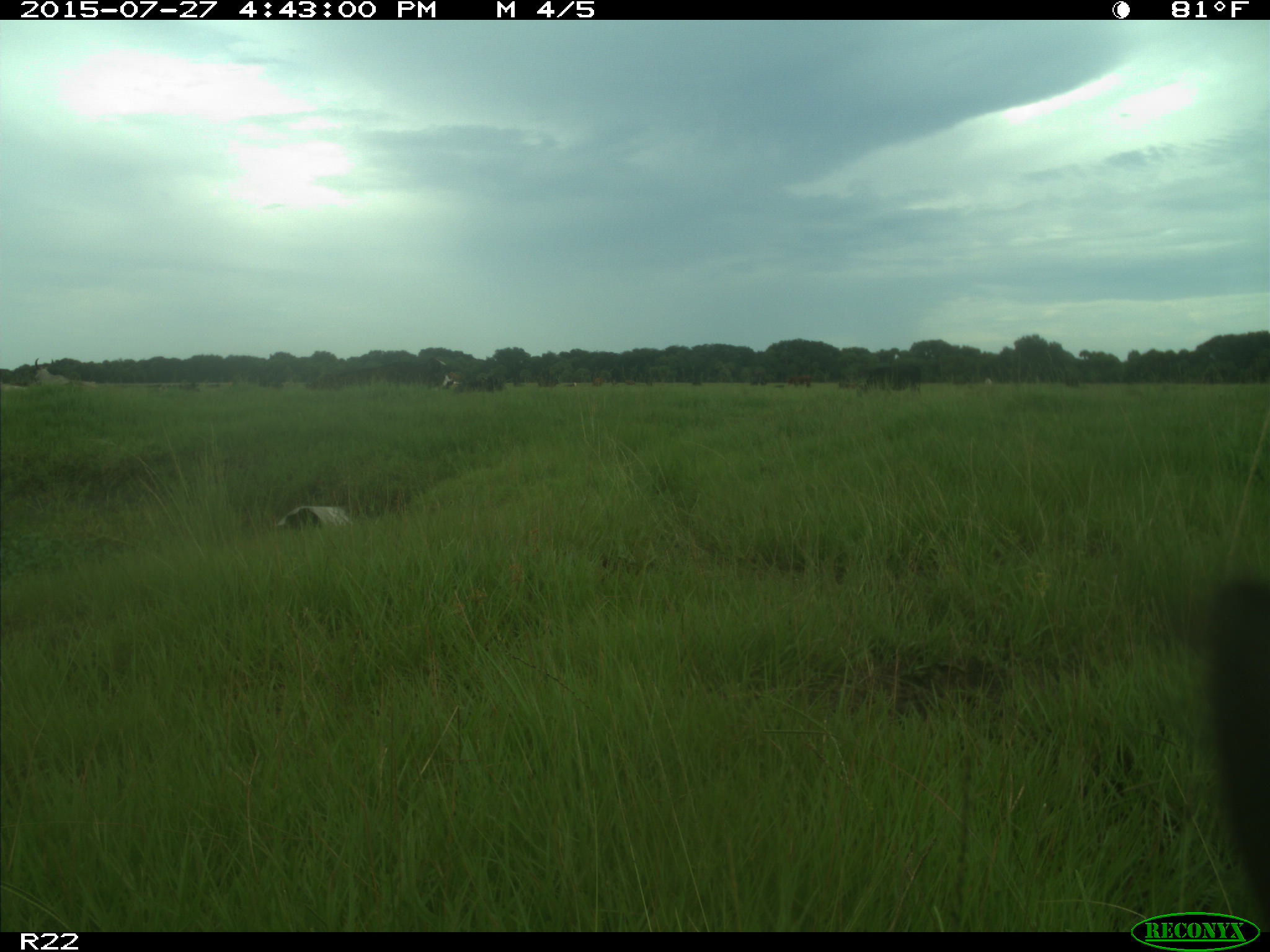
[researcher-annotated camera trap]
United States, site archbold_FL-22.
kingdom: Animalia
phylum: Chordata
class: Mammalia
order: Artiodactyla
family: Bovidae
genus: Bos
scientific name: Bos taurus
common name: domestic cow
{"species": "Bos taurus (domestic cow)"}